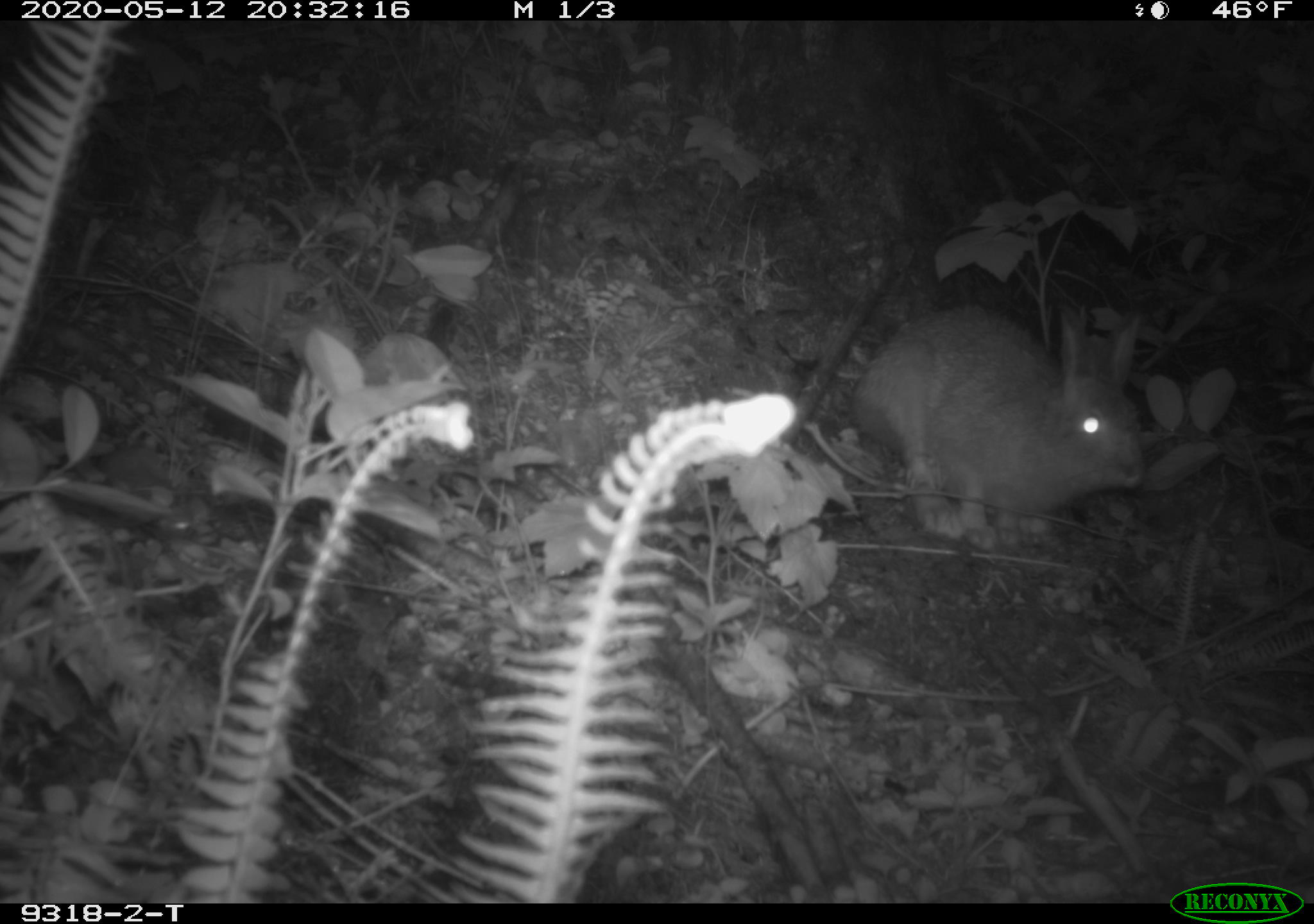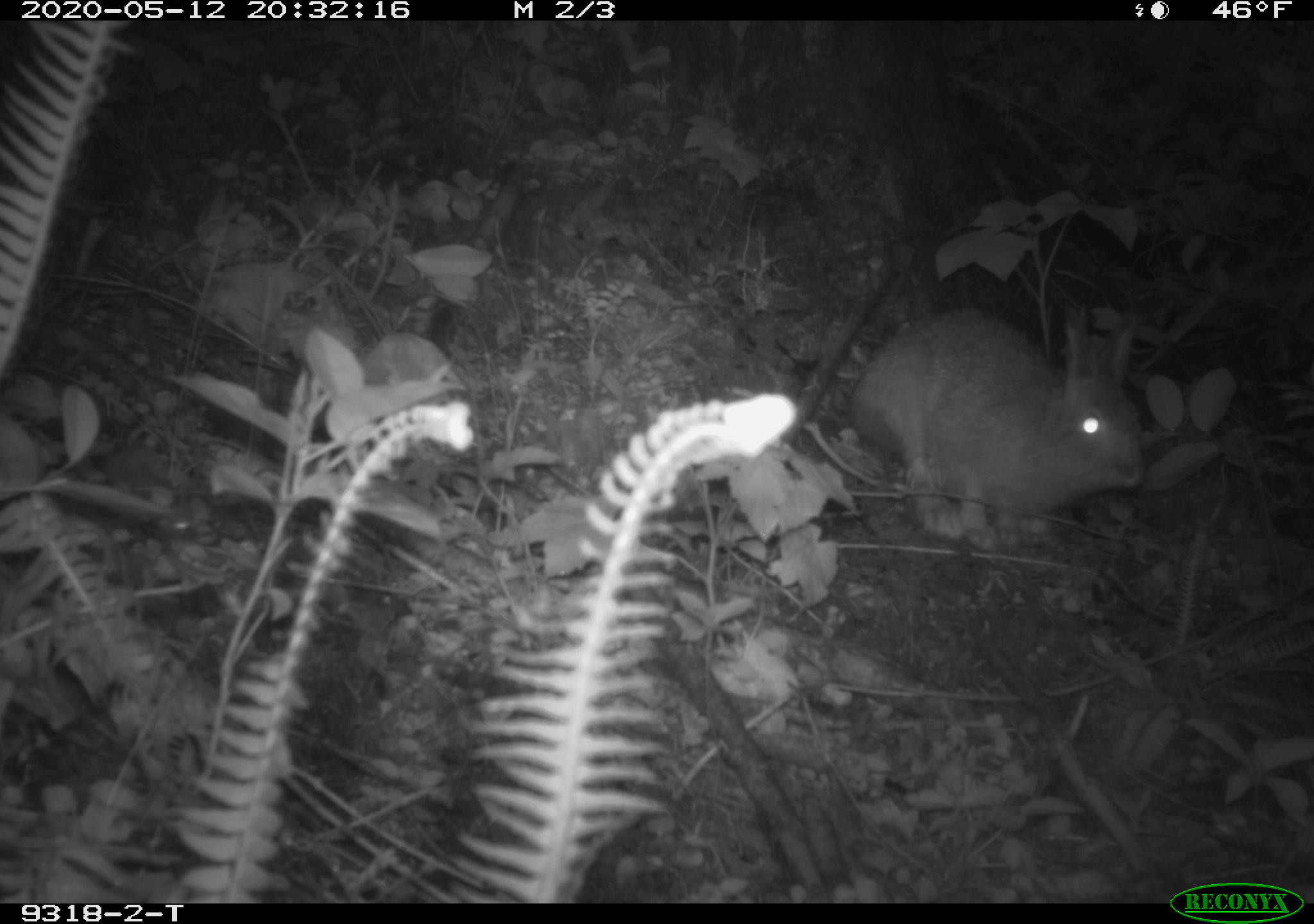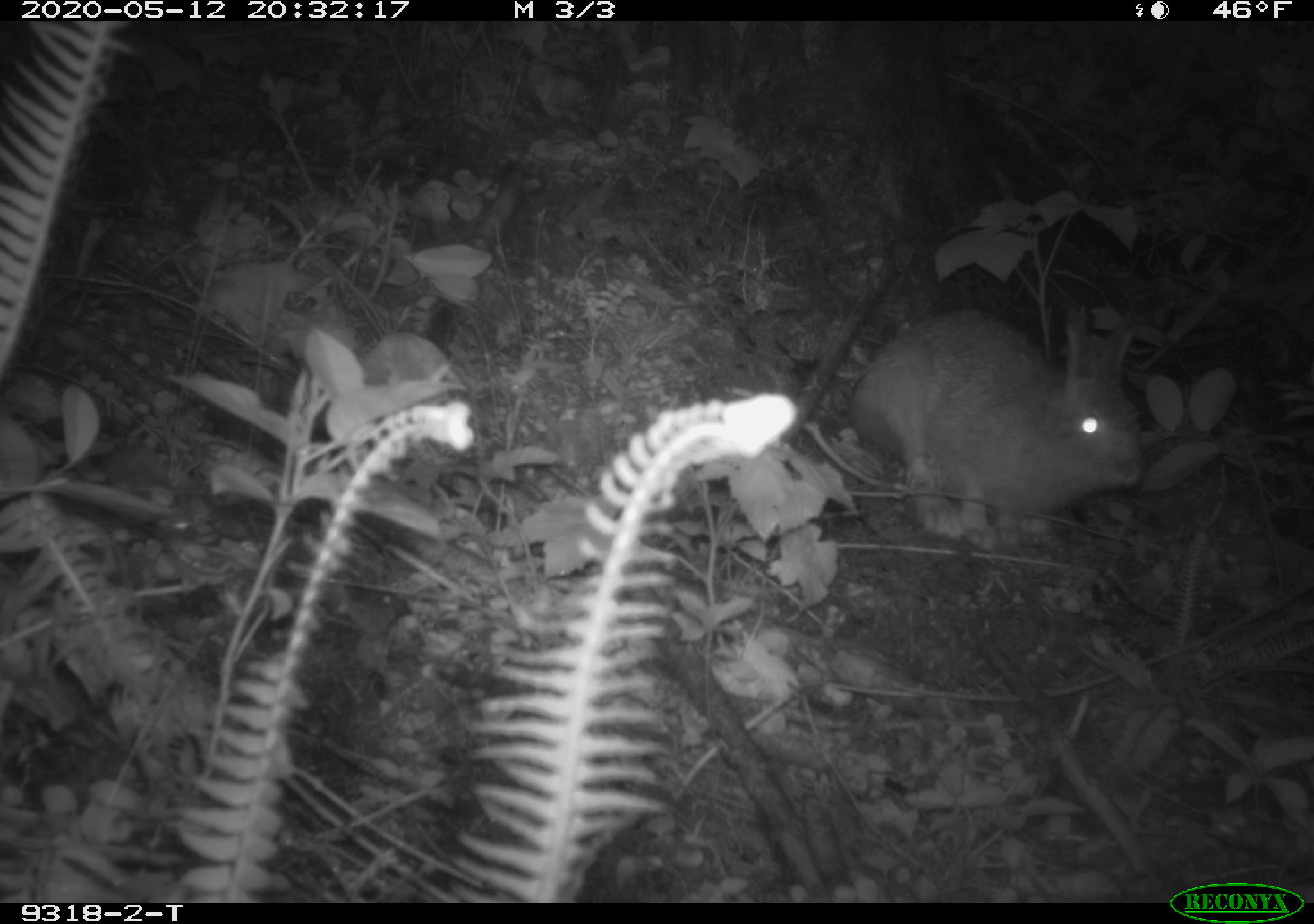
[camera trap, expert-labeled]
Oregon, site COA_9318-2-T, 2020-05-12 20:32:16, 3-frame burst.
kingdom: Animalia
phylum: Chordata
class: Mammalia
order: Lagomorpha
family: Leporidae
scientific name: Leporidae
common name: hares and rabbits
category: leporidae family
Leporidae family (hares and rabbits) (Leporidae).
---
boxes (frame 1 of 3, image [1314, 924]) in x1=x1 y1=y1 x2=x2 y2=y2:
leporidae family: x1=849 y1=284 x2=1148 y2=575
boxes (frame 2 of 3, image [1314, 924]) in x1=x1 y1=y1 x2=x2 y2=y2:
leporidae family: x1=852 y1=288 x2=1142 y2=579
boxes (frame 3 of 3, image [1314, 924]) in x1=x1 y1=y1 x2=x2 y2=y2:
leporidae family: x1=837 y1=292 x2=1144 y2=562